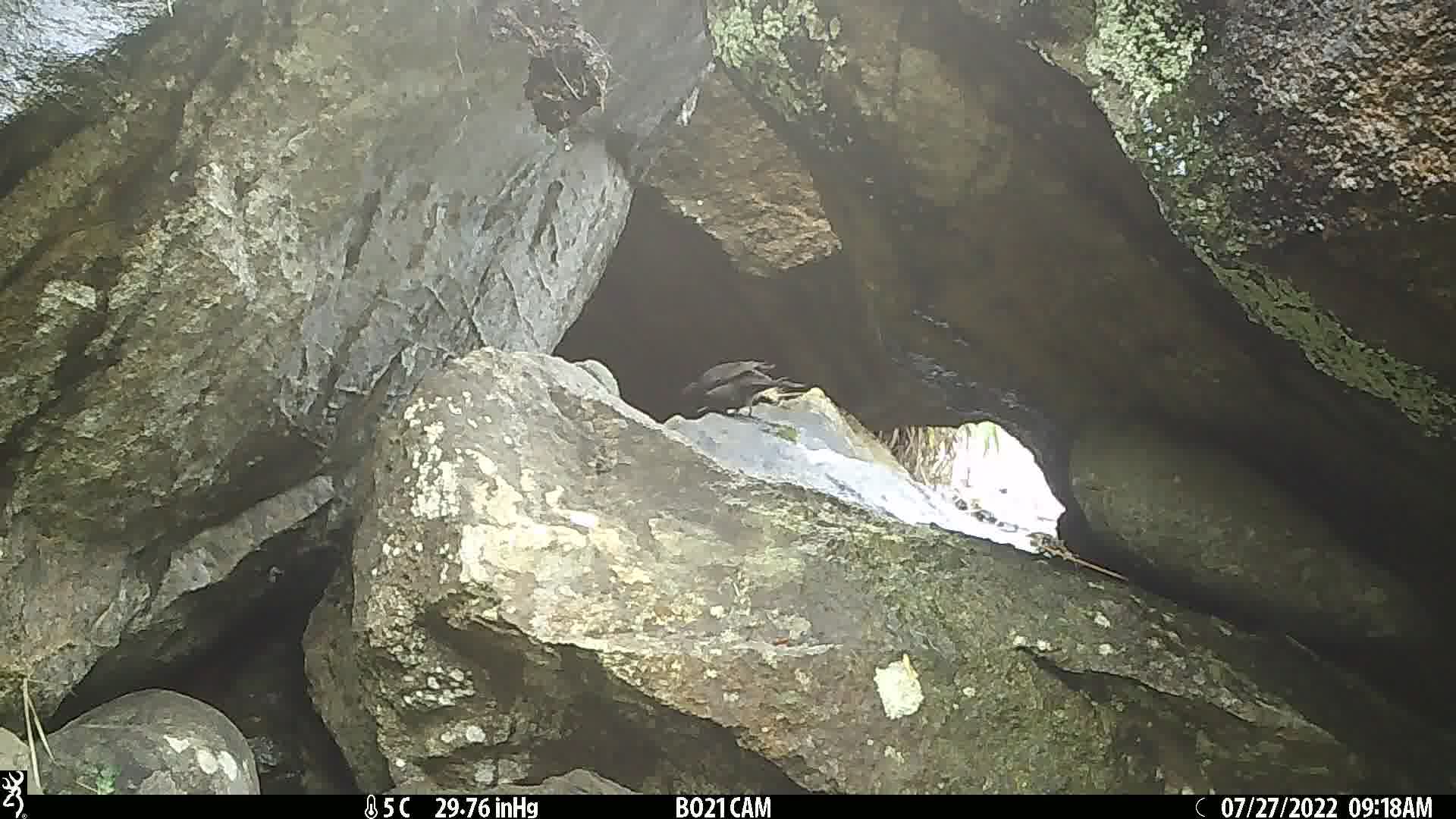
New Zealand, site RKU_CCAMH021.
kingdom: Animalia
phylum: Chordata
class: Aves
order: Passeriformes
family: Turdidae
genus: Turdus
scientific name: Turdus merula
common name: eurasian blackbird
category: blackbird